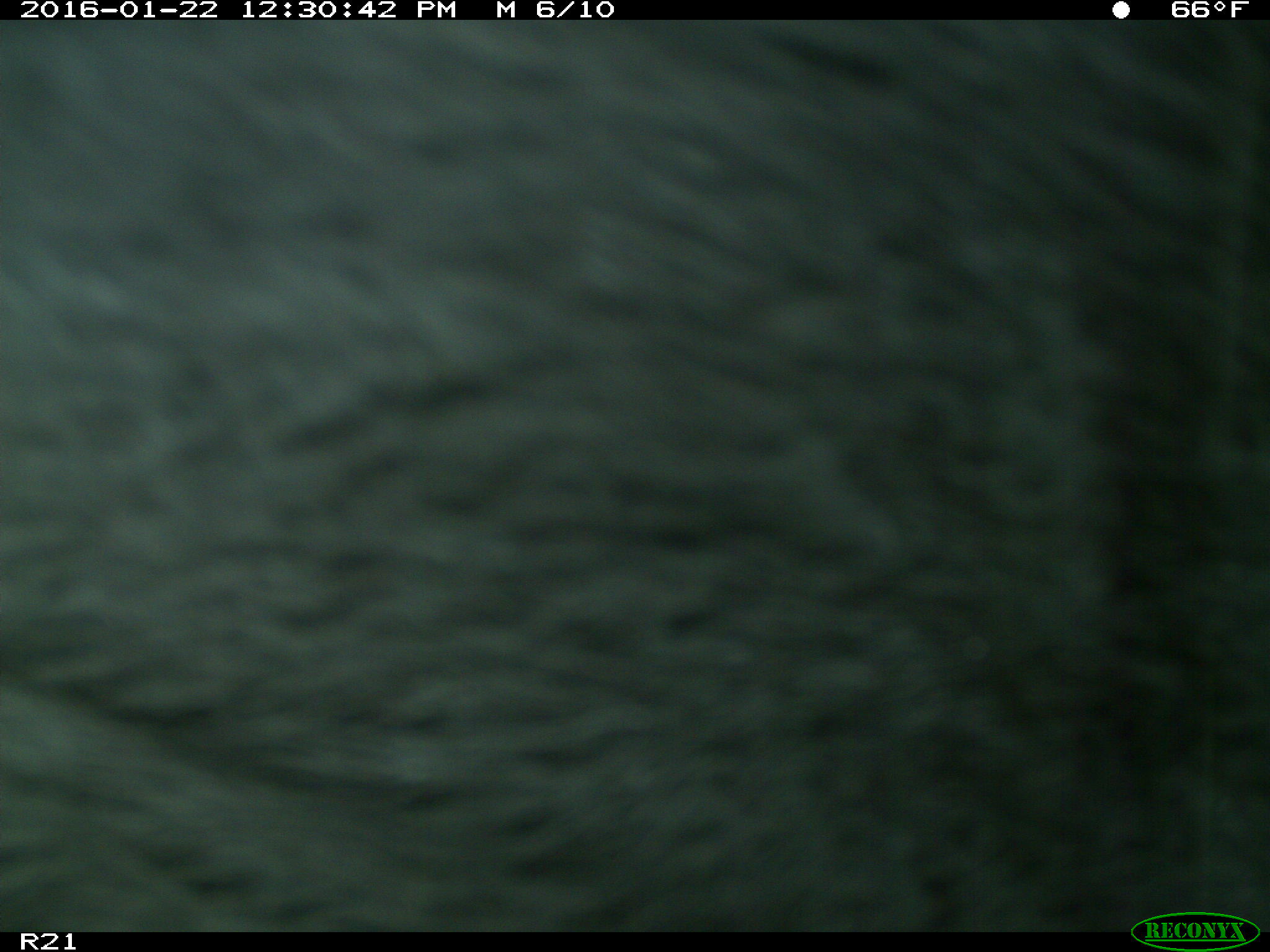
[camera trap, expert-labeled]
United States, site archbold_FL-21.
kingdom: Animalia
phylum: Chordata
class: Mammalia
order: Artiodactyla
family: Bovidae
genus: Bos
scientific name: Bos taurus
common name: domestic cow